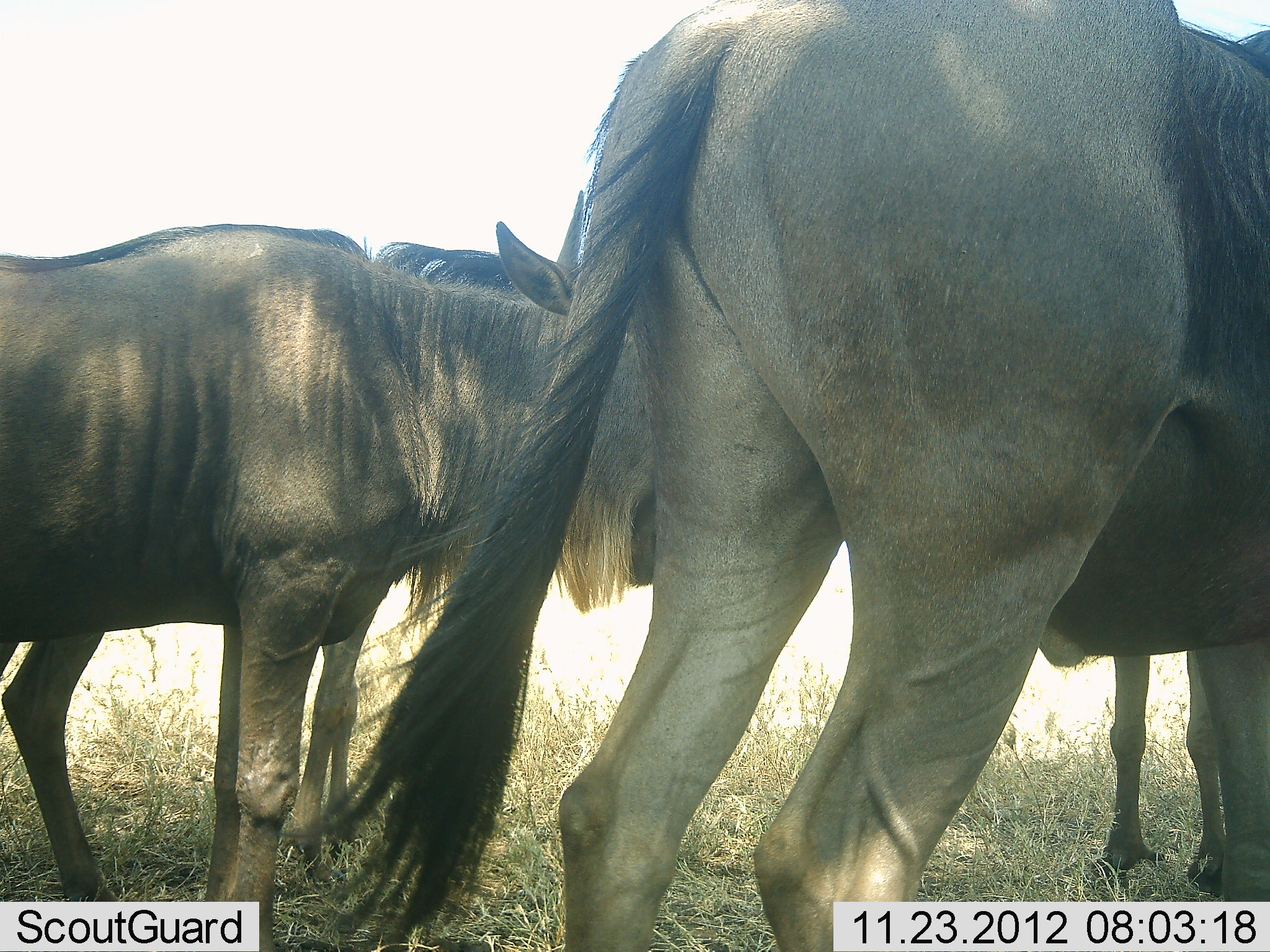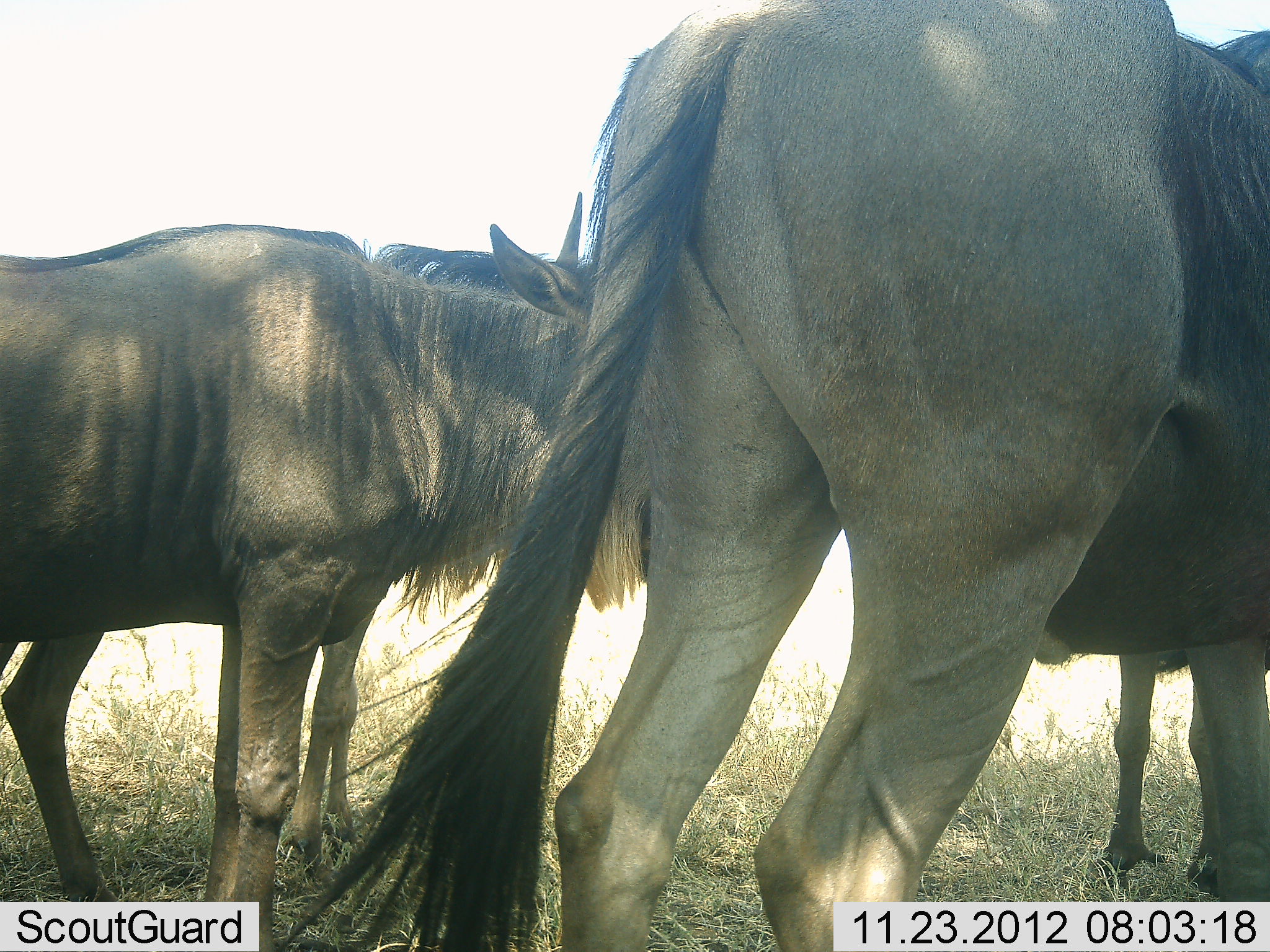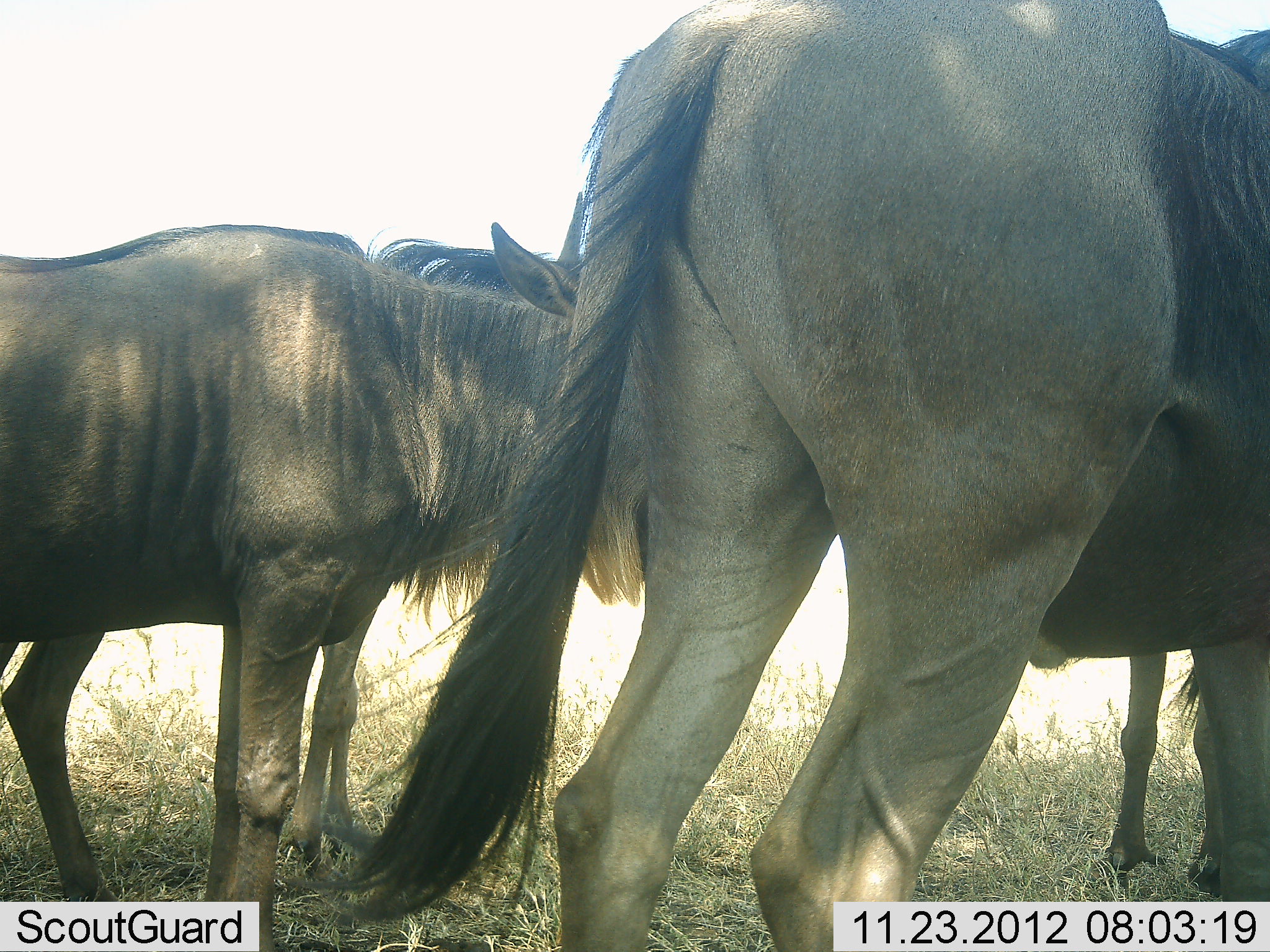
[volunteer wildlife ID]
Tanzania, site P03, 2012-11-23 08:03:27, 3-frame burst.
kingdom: Animalia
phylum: Chordata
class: Mammalia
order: Artiodactyla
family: Bovidae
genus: Connochaetes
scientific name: Connochaetes taurinus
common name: blue wildebeest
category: wildebeest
Wildebeest (blue wildebeest) (Connochaetes taurinus), count 4. Behavior (volunteer vote fractions): standing 100%, resting 0%, moving 0%, interacting 0%. Young present (vote fraction): 10%. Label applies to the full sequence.